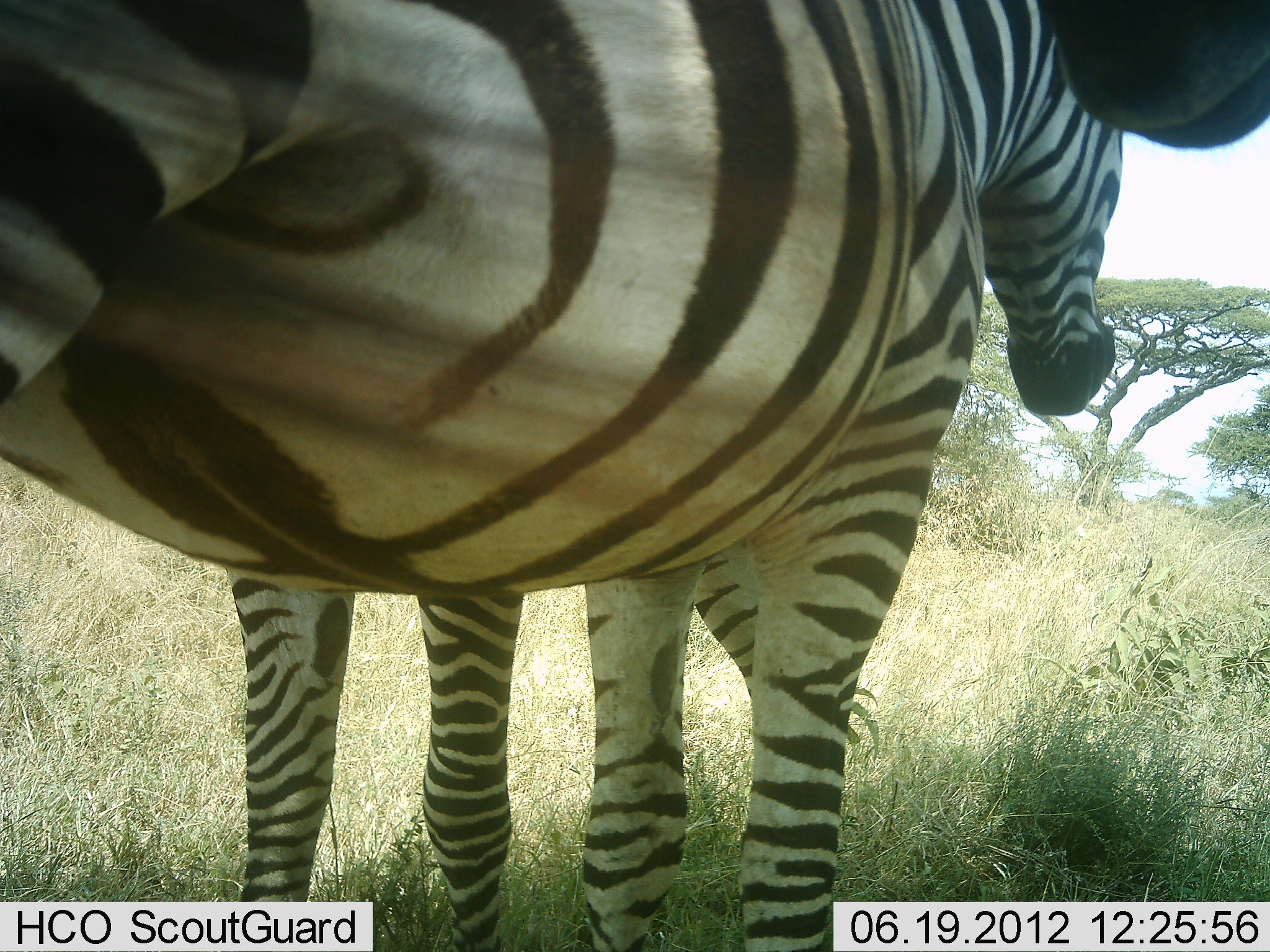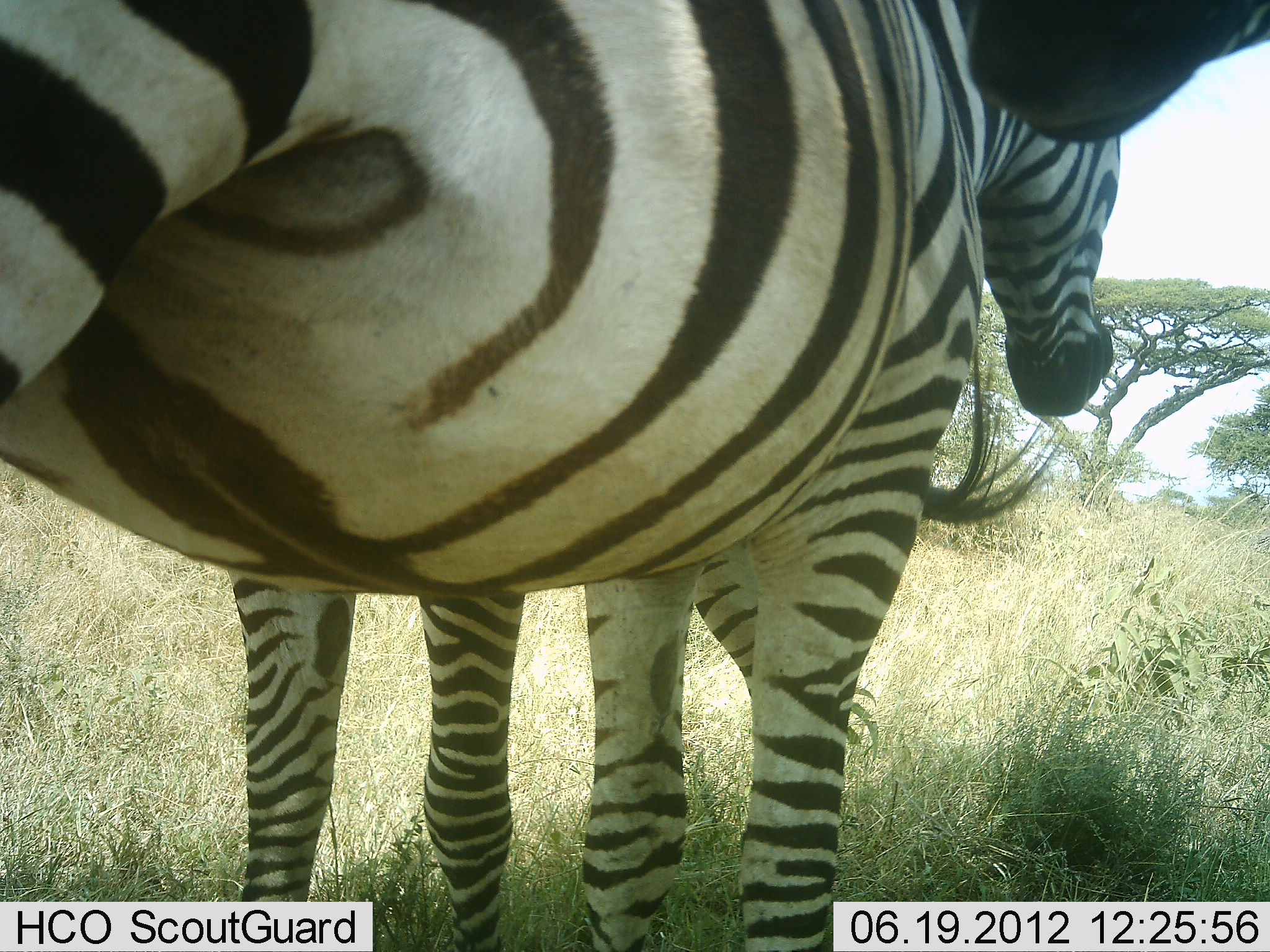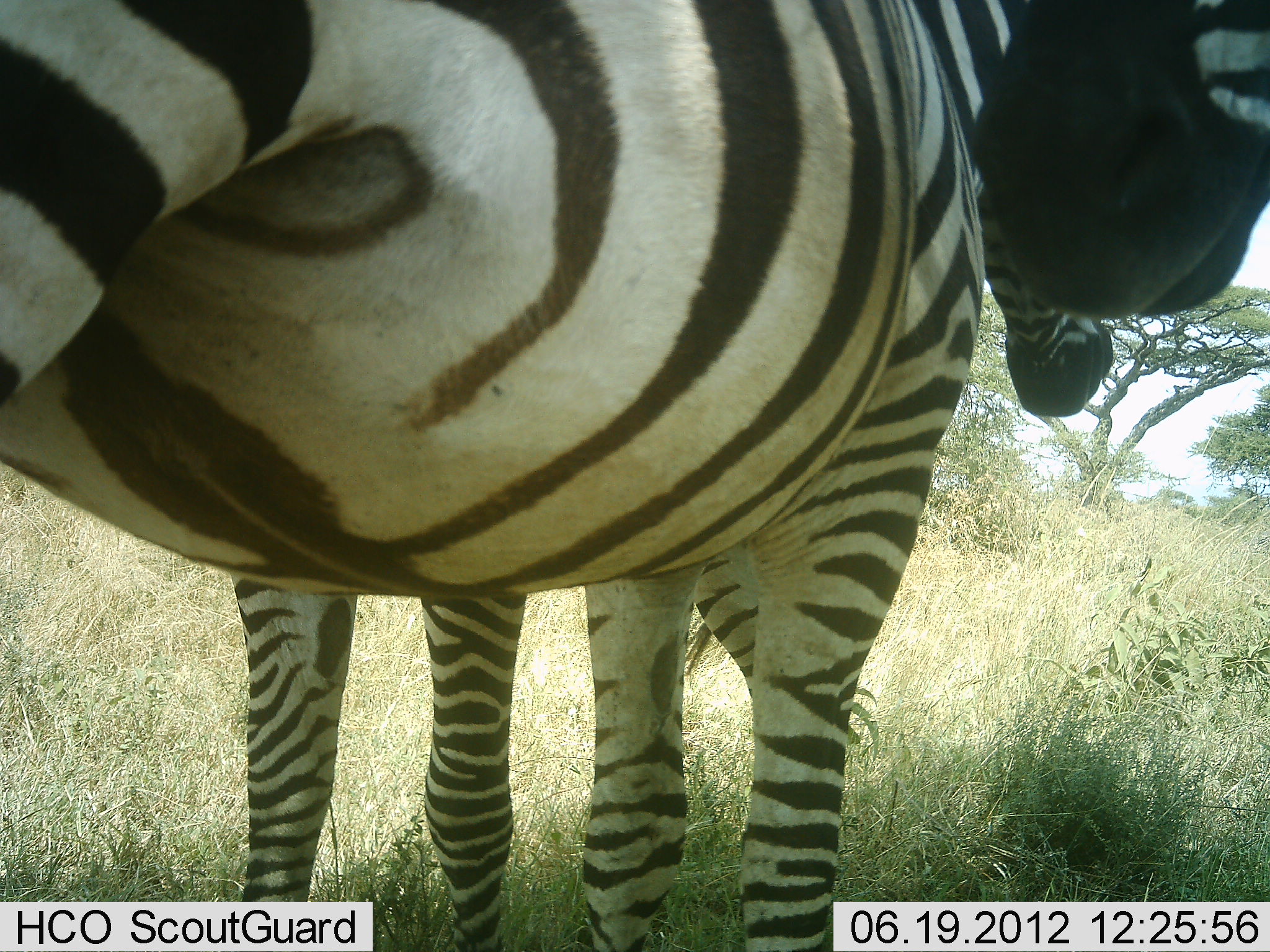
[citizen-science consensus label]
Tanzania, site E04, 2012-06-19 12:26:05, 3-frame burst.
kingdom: Animalia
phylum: Chordata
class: Mammalia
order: Perissodactyla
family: Equidae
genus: Equus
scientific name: Equus quagga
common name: plains zebra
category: zebra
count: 3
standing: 90%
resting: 10%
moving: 10%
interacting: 10%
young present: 0%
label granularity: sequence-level